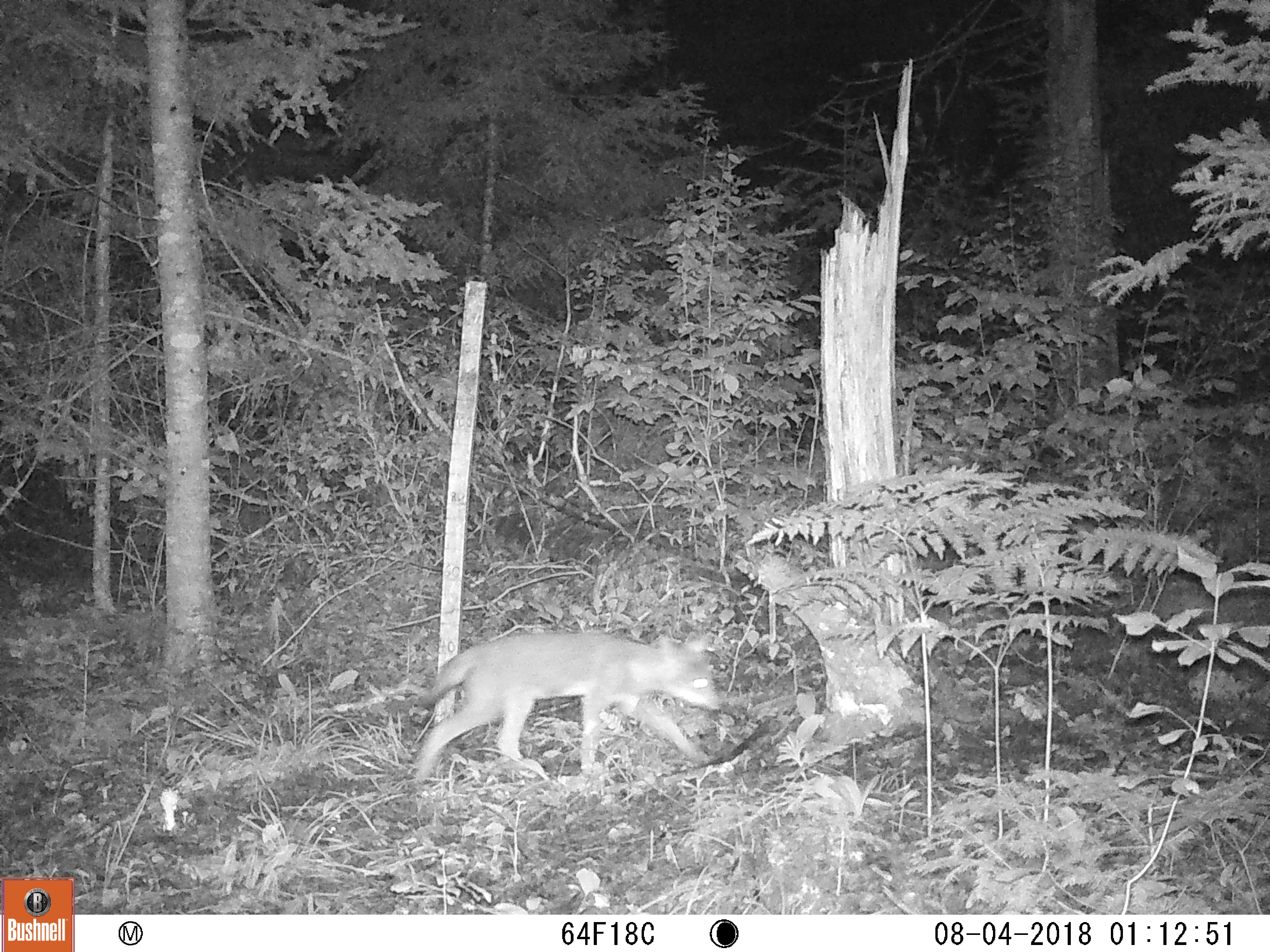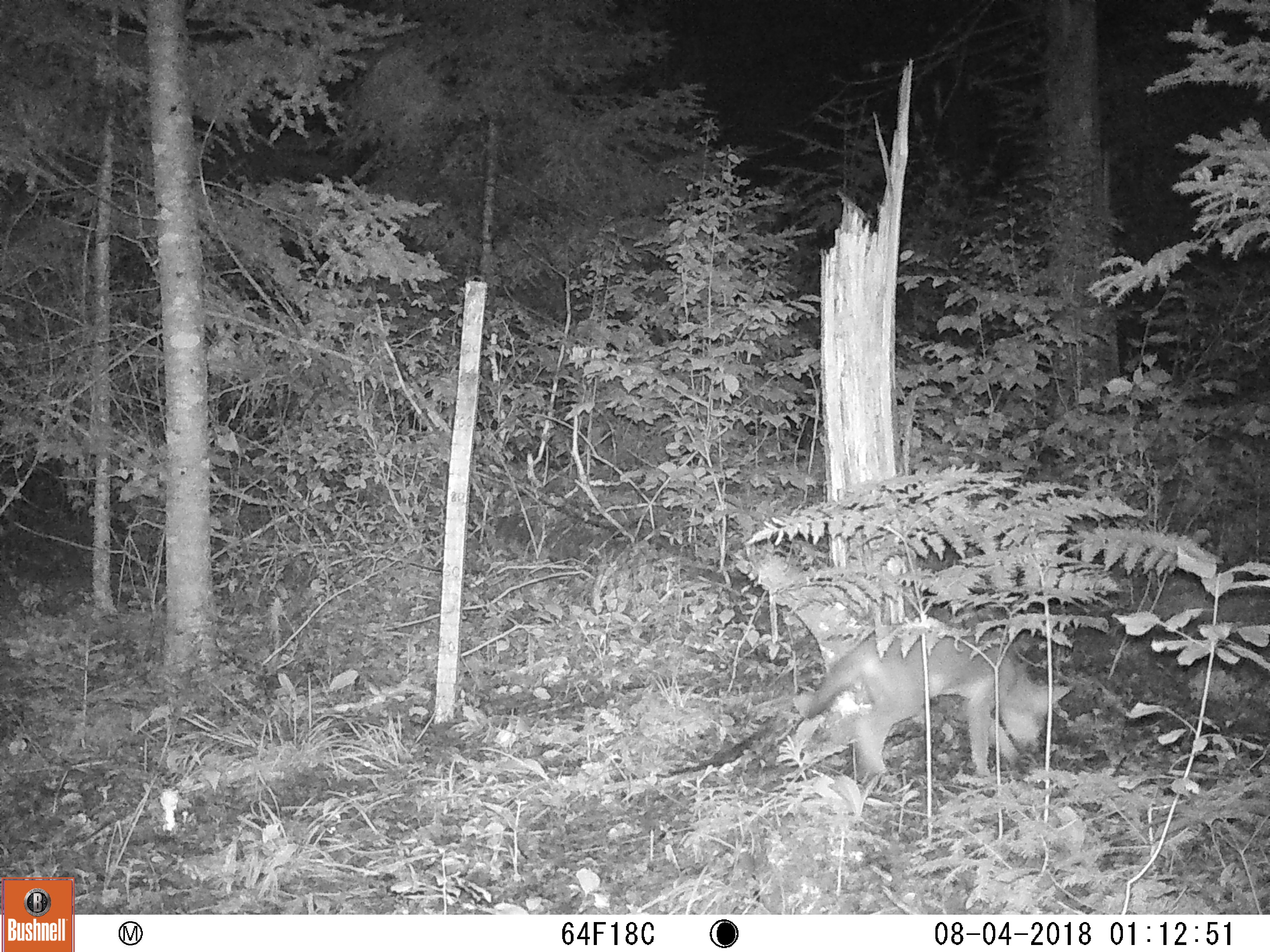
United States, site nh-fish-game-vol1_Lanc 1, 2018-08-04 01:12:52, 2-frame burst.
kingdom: Animalia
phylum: Chordata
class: Mammalia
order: Carnivora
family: Canidae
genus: Canis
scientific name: Canis latrans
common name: coyote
Coyote (Canis latrans).